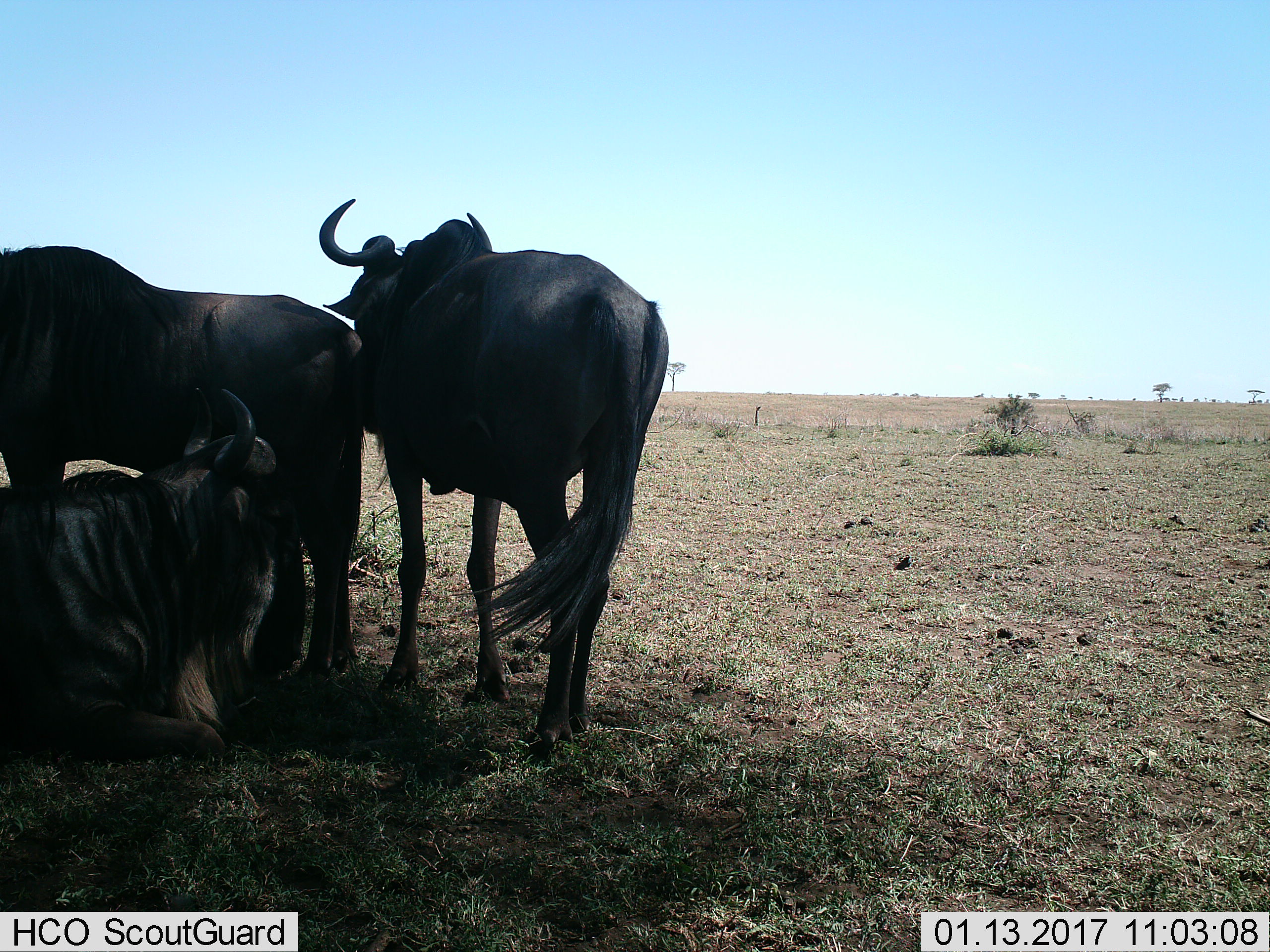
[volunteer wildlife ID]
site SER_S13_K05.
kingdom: Animalia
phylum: Chordata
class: Mammalia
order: Artiodactyla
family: Bovidae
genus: Connochaetes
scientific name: Connochaetes taurinus taurinus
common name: blue wildebeest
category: wildebeestblue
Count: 3.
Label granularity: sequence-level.